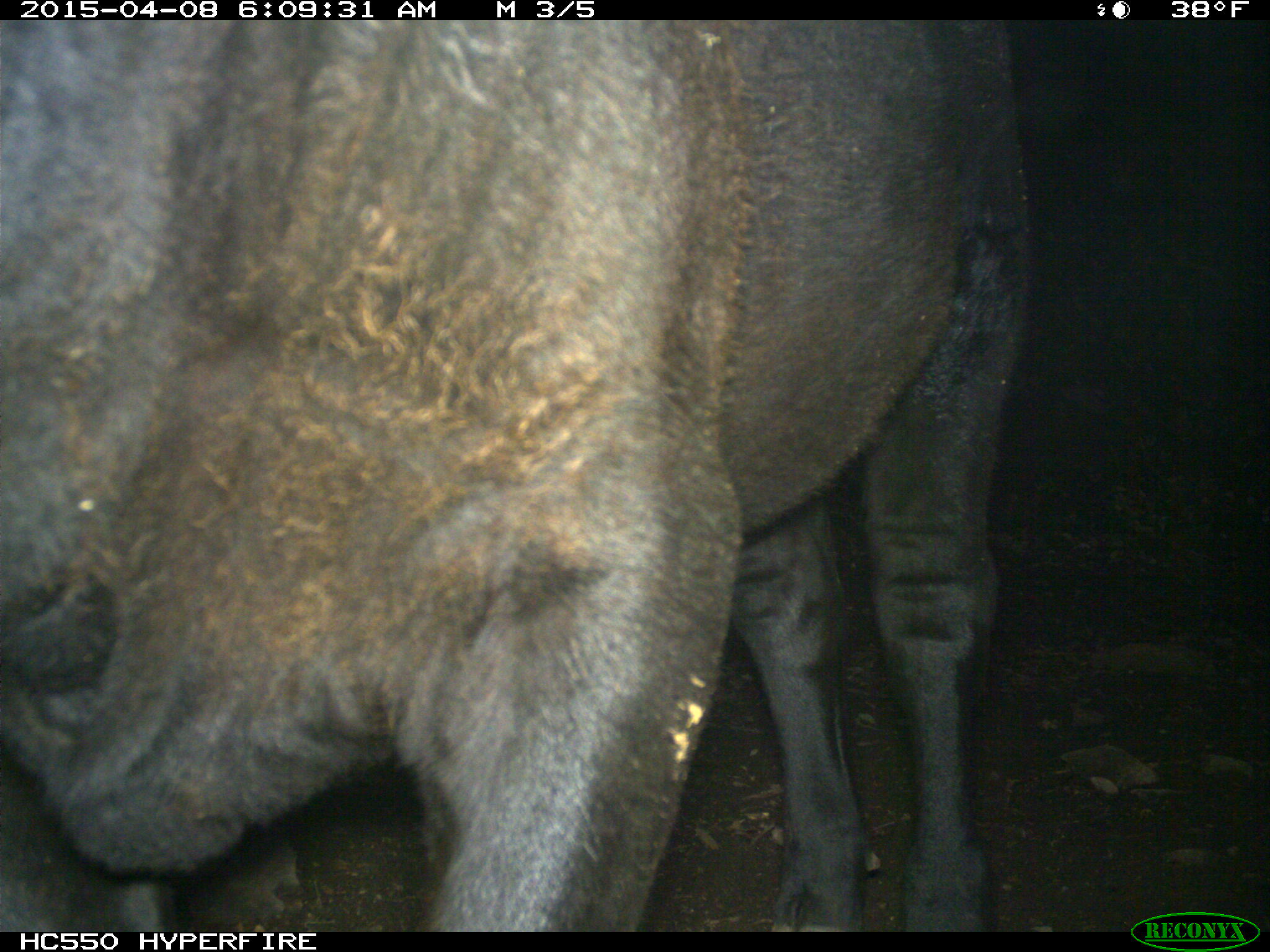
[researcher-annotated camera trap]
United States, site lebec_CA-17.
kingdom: Animalia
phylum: Chordata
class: Mammalia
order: Artiodactyla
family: Bovidae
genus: Bos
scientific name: Bos taurus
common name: domestic cow